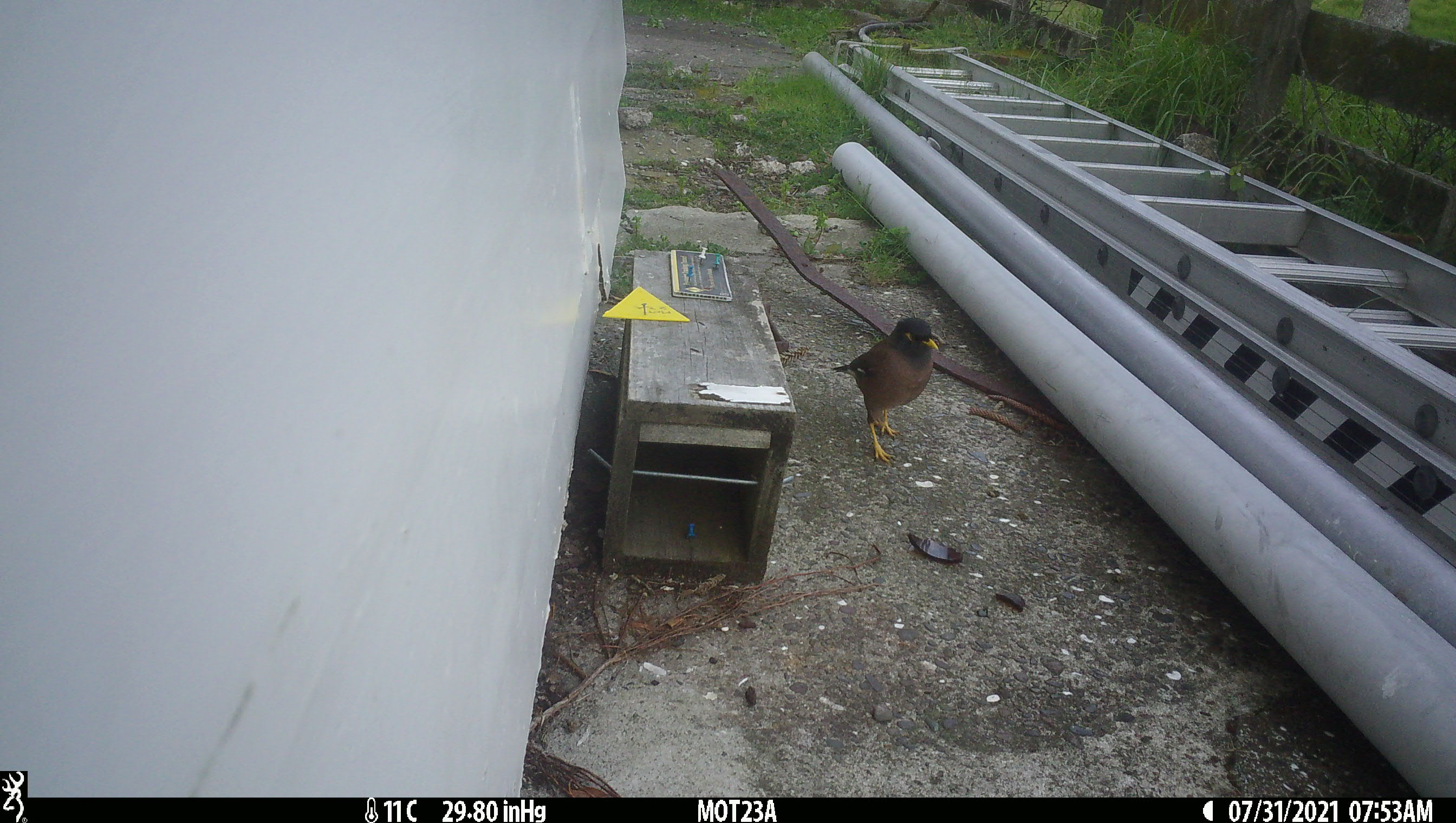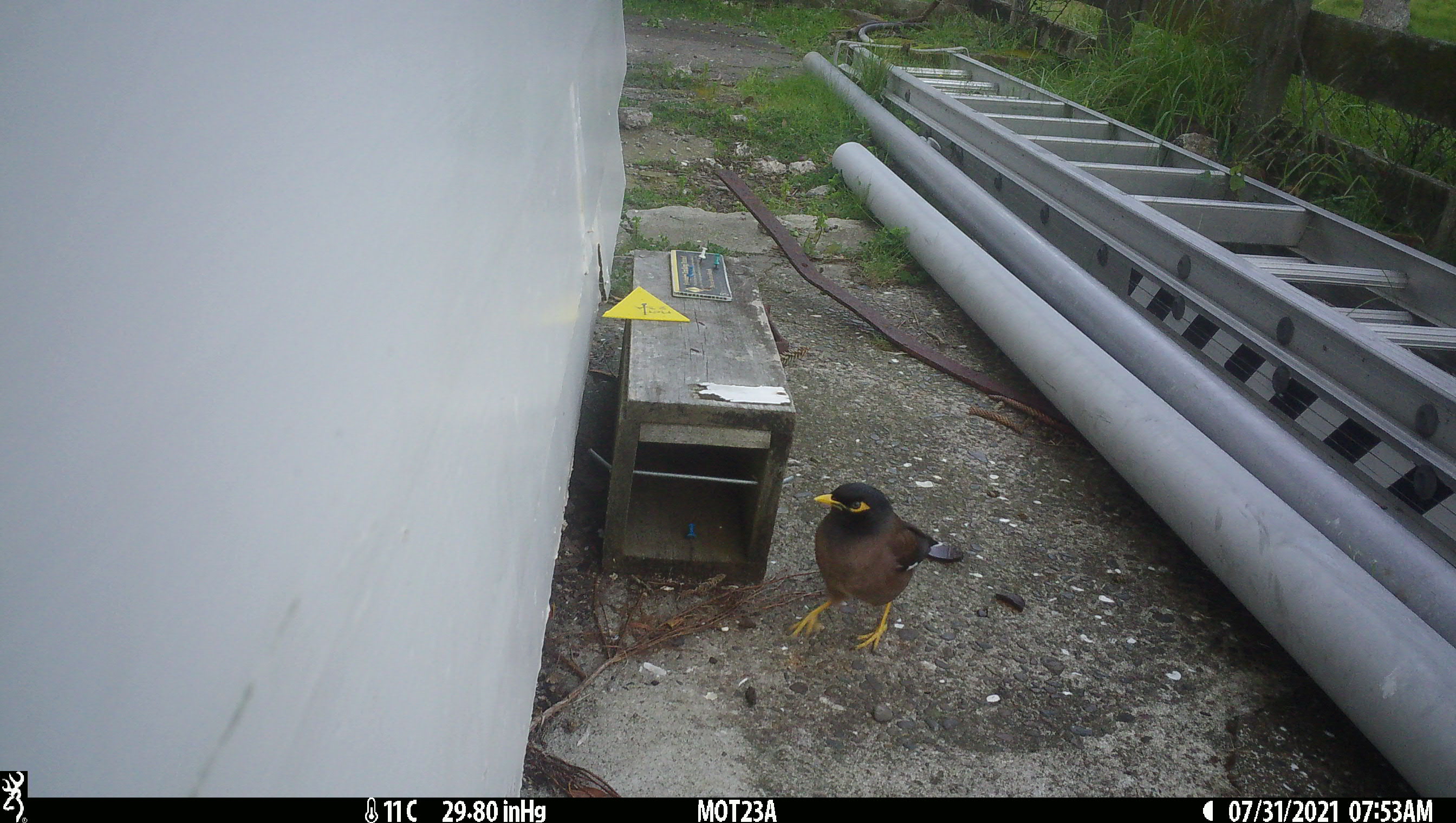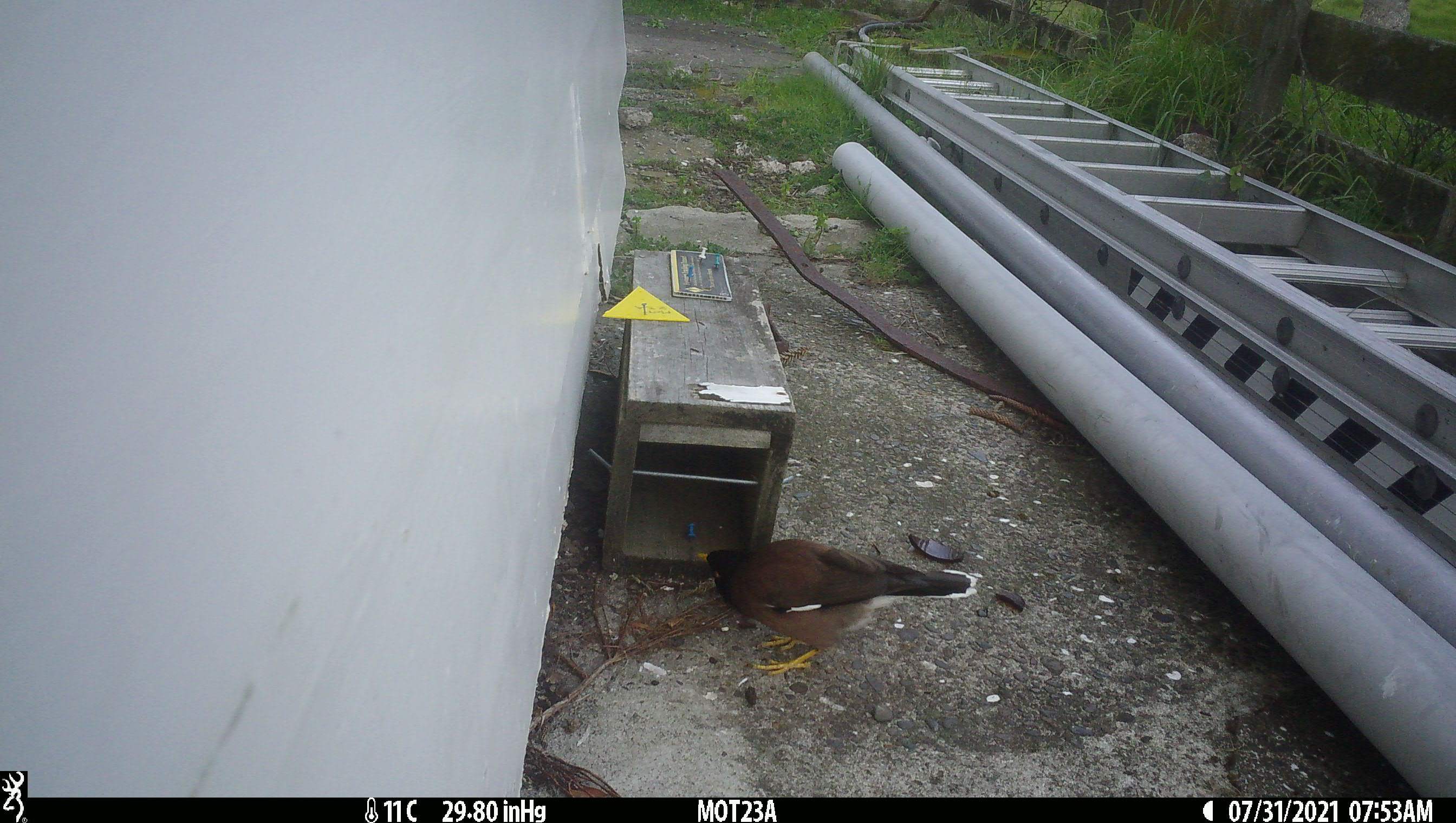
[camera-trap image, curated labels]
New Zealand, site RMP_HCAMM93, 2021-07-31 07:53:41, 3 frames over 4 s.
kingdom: Animalia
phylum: Chordata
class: Aves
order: Passeriformes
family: Sturnidae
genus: Acridotheres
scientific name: Acridotheres tristis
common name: common myna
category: myna